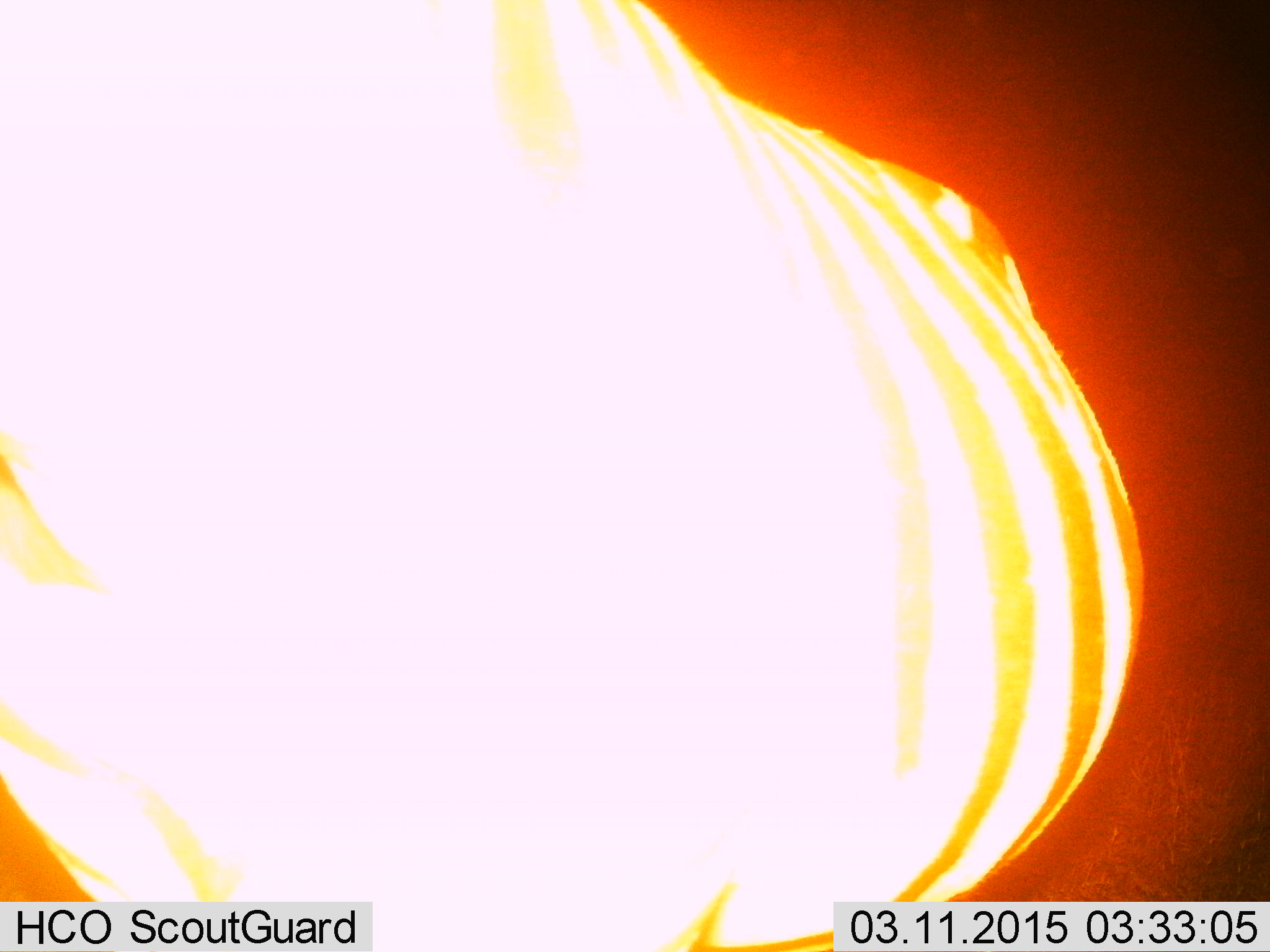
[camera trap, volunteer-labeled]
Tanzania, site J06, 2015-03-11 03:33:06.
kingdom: Animalia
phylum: Chordata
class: Mammalia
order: Perissodactyla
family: Equidae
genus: Equus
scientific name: Equus quagga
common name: plains zebra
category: zebra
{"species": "zebra (plains zebra) (Equus quagga)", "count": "1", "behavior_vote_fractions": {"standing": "80%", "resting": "0%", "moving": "20%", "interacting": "0%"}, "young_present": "0%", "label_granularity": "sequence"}